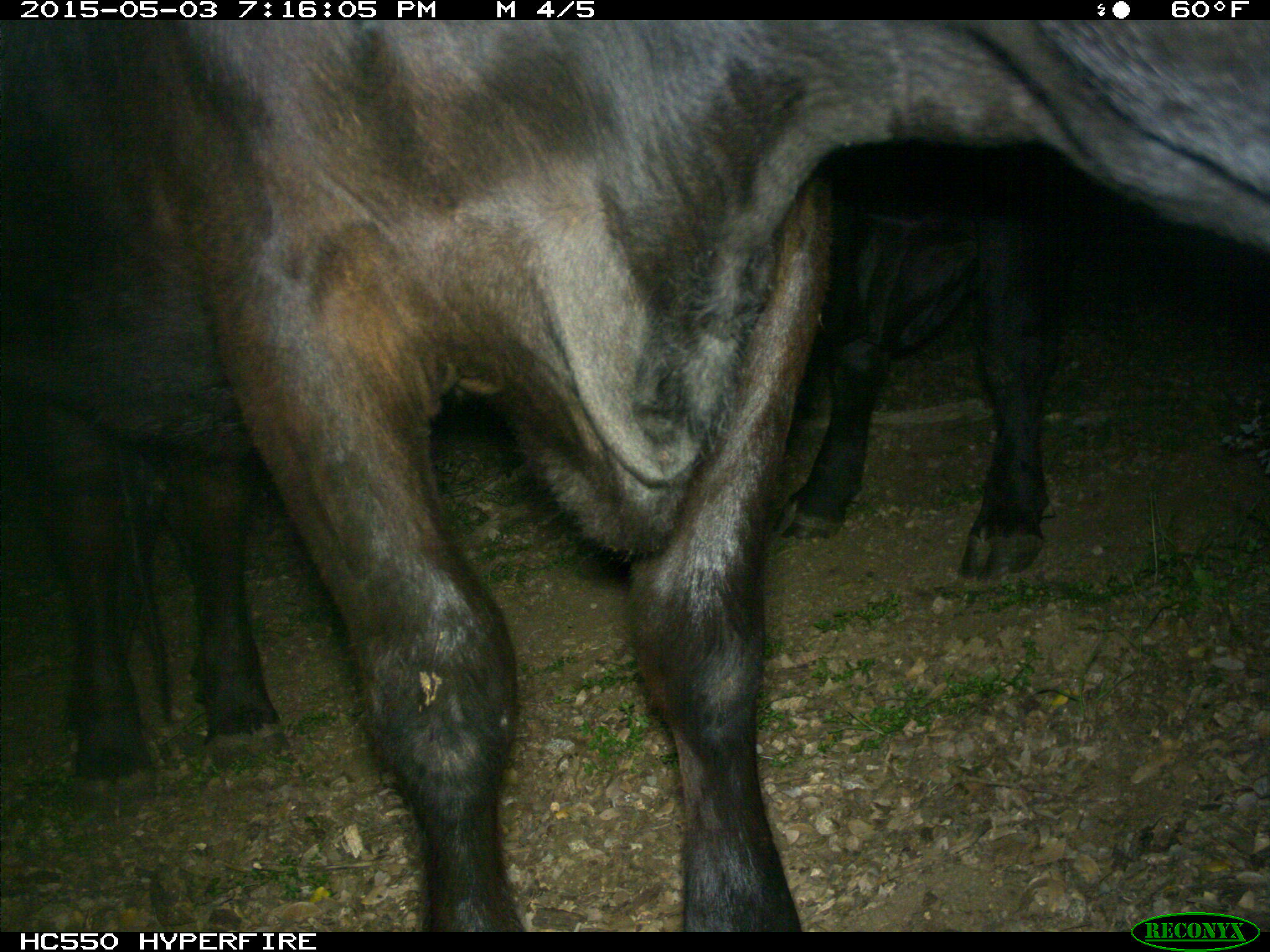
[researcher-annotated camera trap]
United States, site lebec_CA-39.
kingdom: Animalia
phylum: Chordata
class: Mammalia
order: Artiodactyla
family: Bovidae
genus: Bos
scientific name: Bos taurus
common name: domestic cow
Bos taurus (domestic cow).